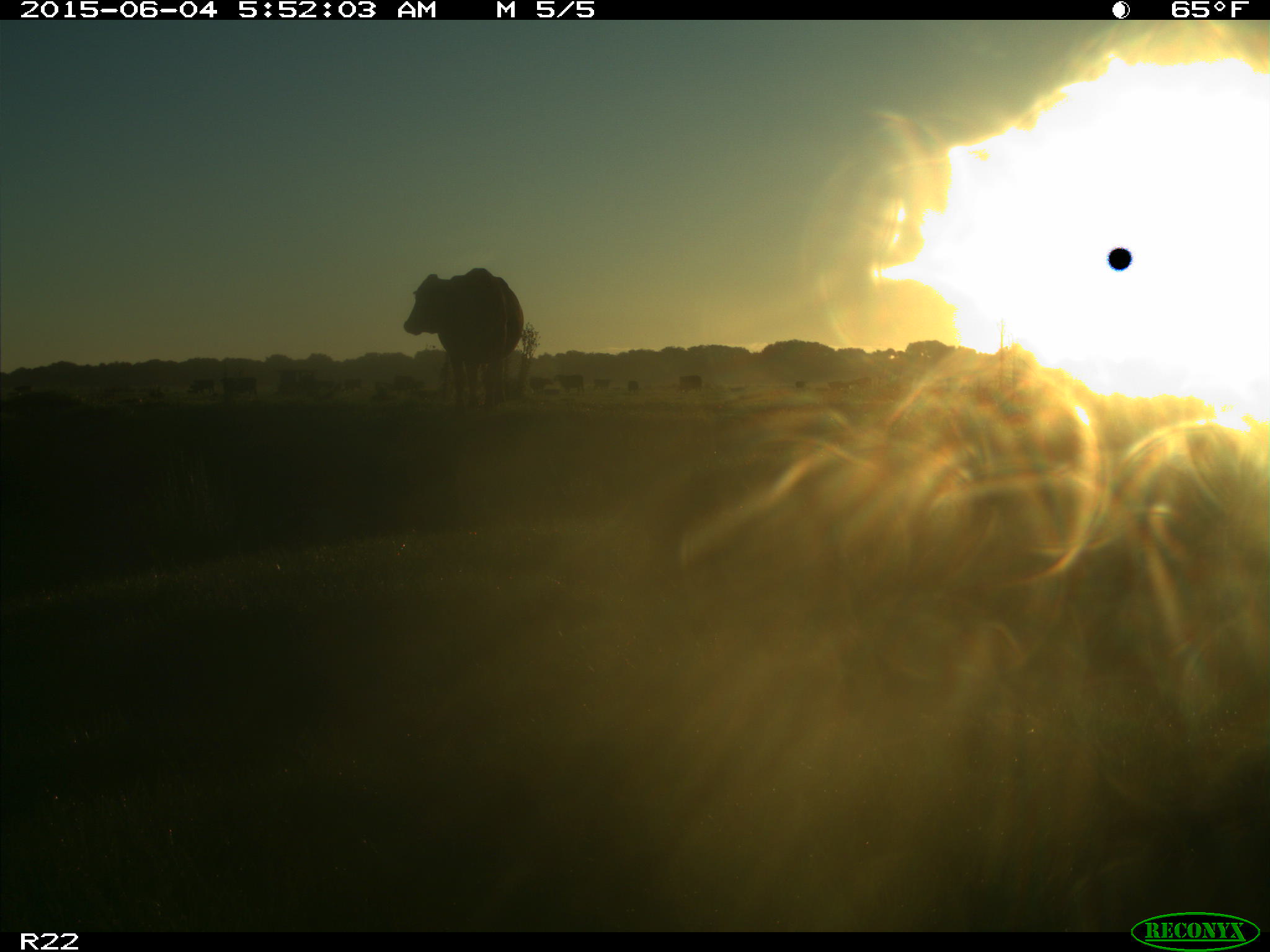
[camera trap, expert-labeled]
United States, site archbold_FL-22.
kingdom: Animalia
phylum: Chordata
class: Mammalia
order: Artiodactyla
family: Bovidae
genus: Bos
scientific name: Bos taurus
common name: domestic cow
Bos taurus (domestic cow).